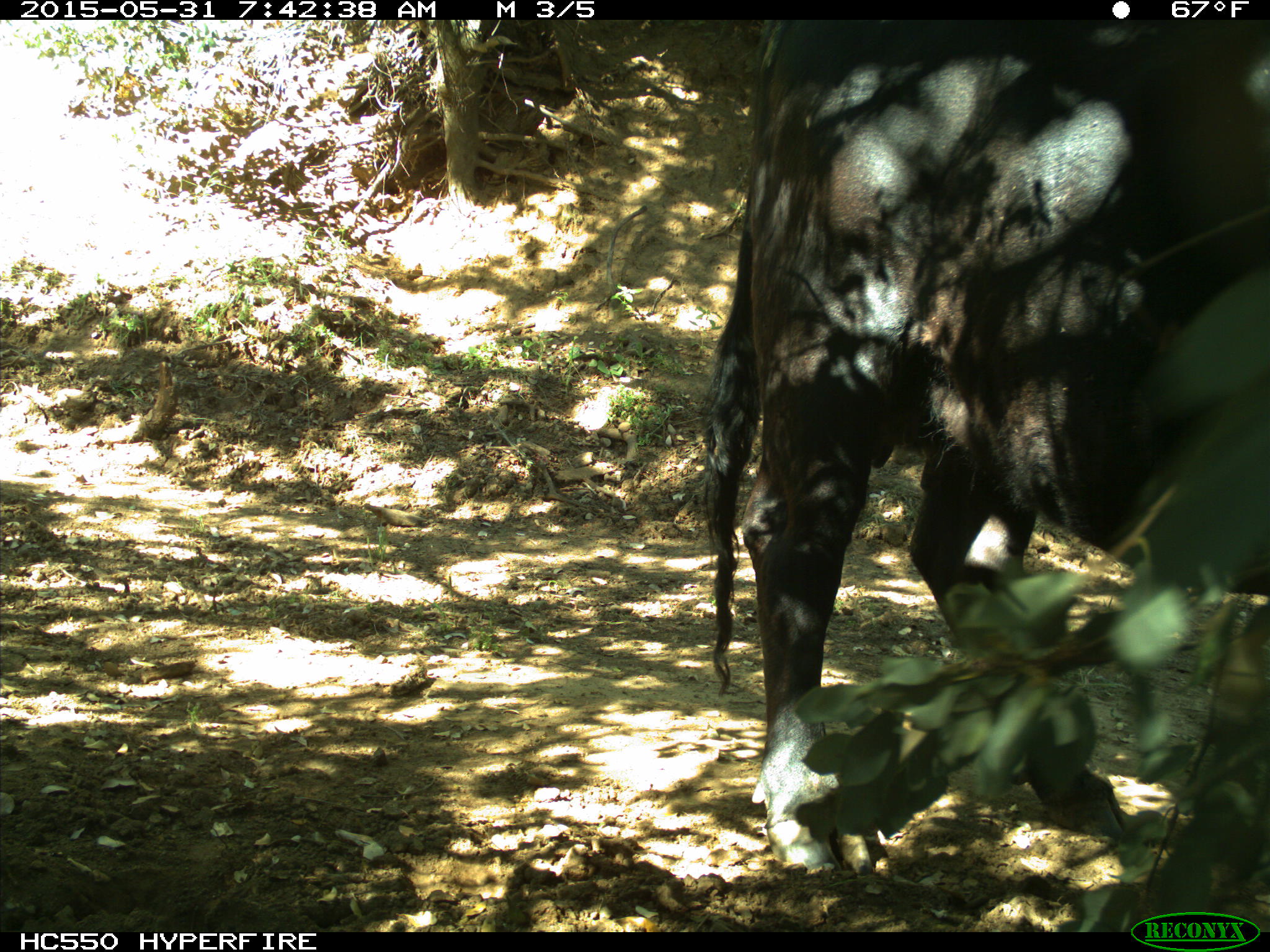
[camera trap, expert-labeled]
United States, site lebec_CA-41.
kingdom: Animalia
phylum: Chordata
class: Mammalia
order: Artiodactyla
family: Bovidae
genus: Bos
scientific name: Bos taurus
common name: domestic cow